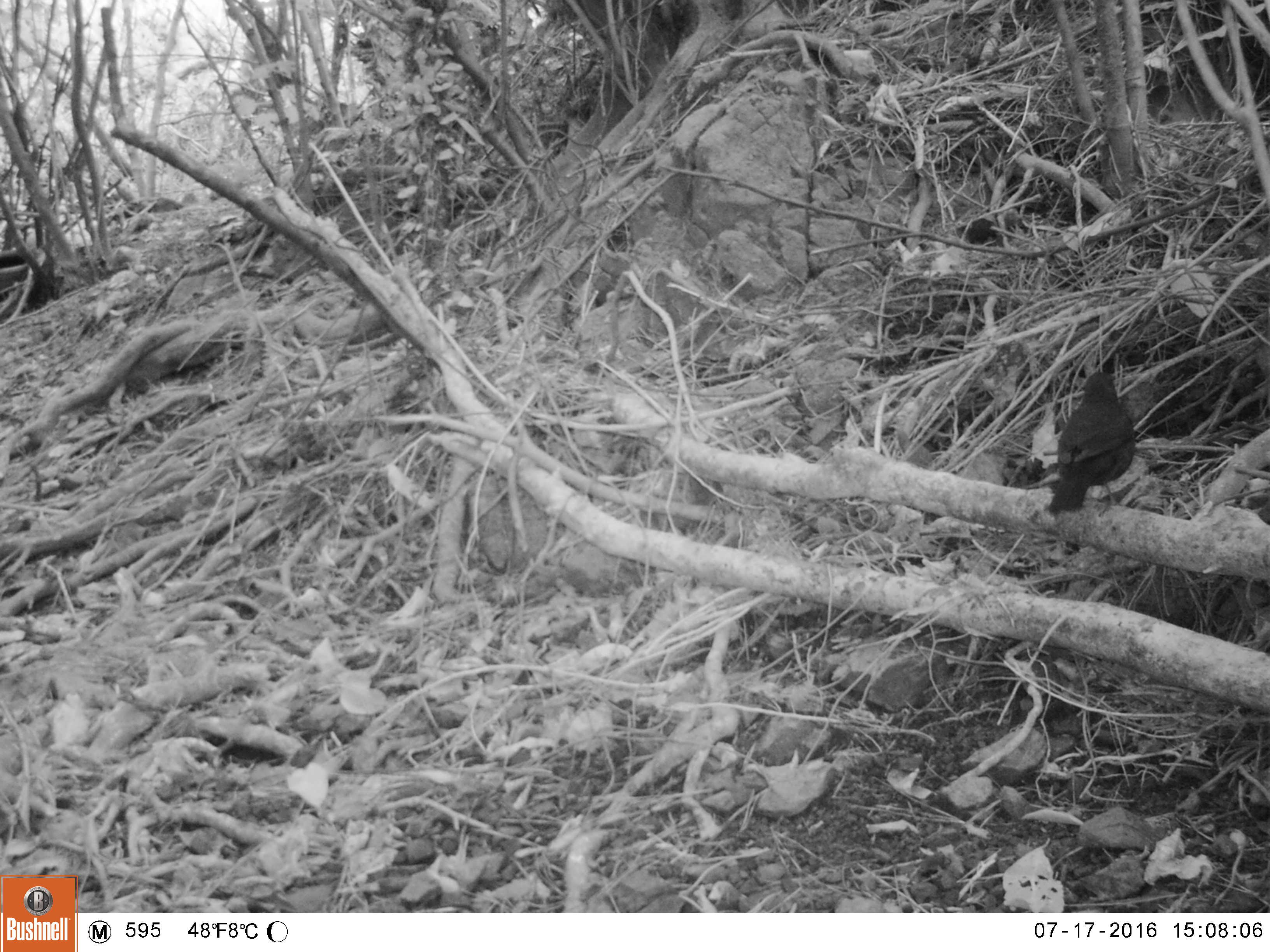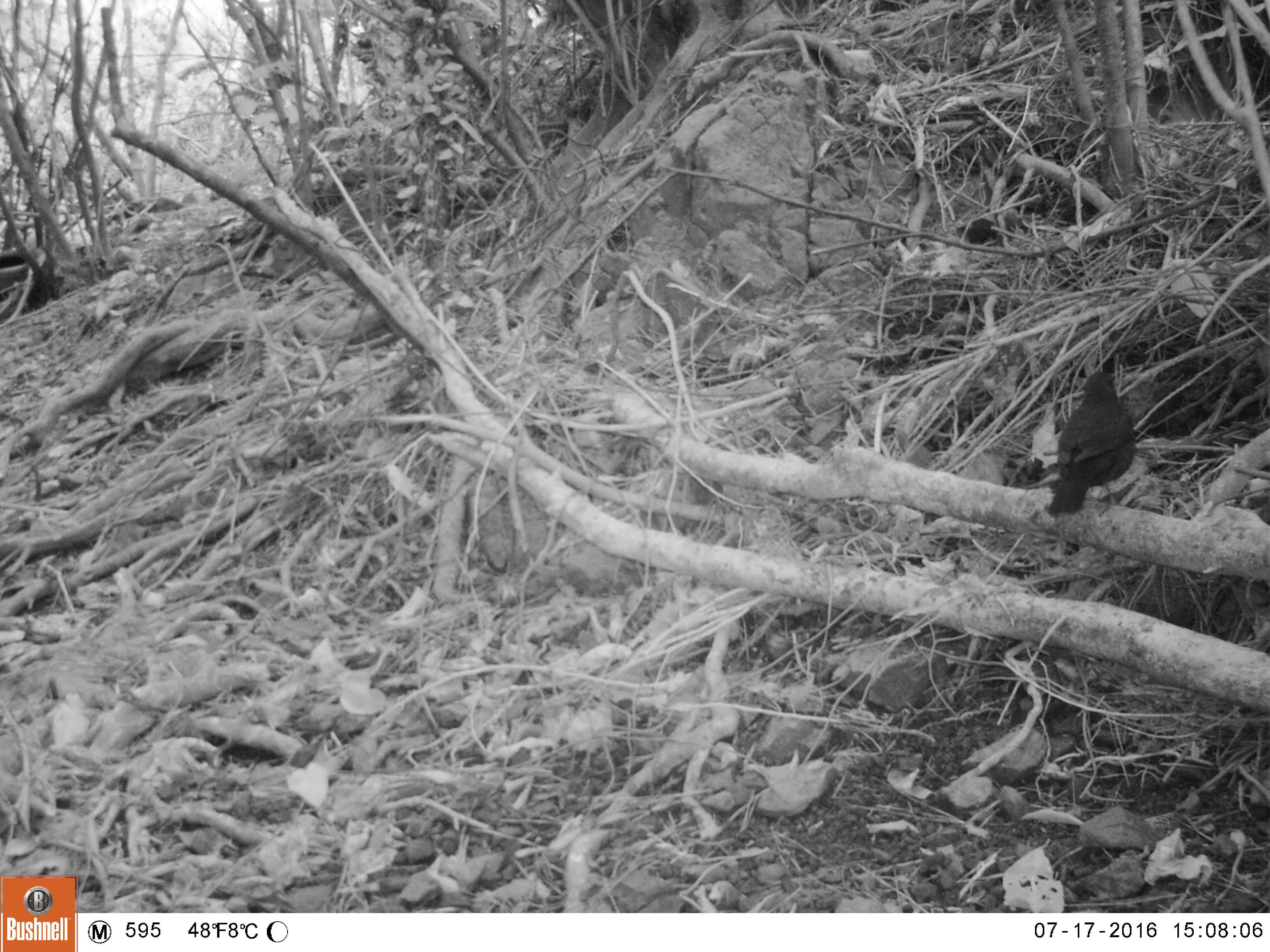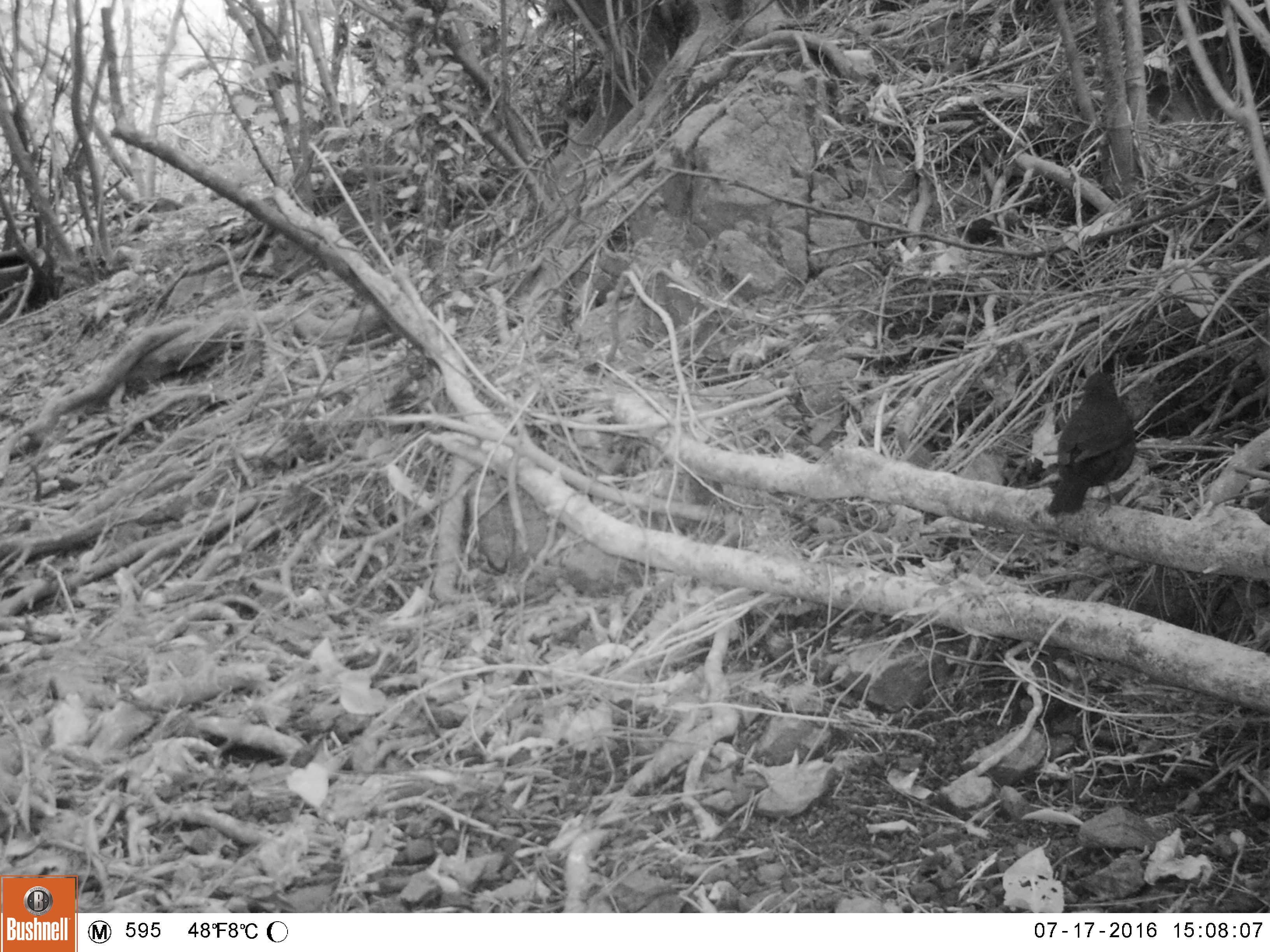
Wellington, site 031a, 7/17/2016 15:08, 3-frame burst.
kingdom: Animalia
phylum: Chordata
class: Aves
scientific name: Aves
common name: bird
Bird (Aves).